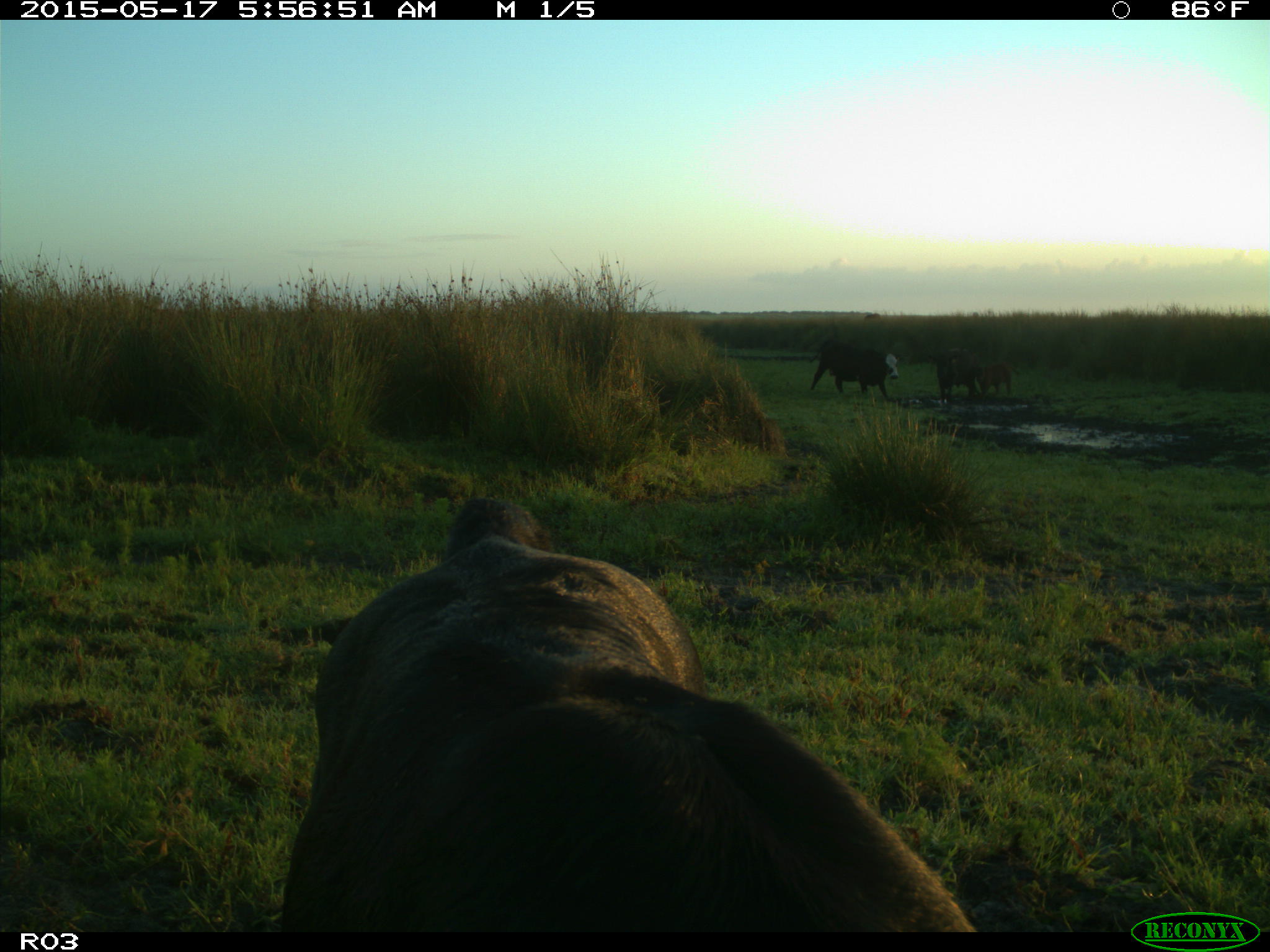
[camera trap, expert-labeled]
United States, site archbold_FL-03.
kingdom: Animalia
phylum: Chordata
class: Mammalia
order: Artiodactyla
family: Bovidae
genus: Bos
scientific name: Bos taurus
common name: domestic cow